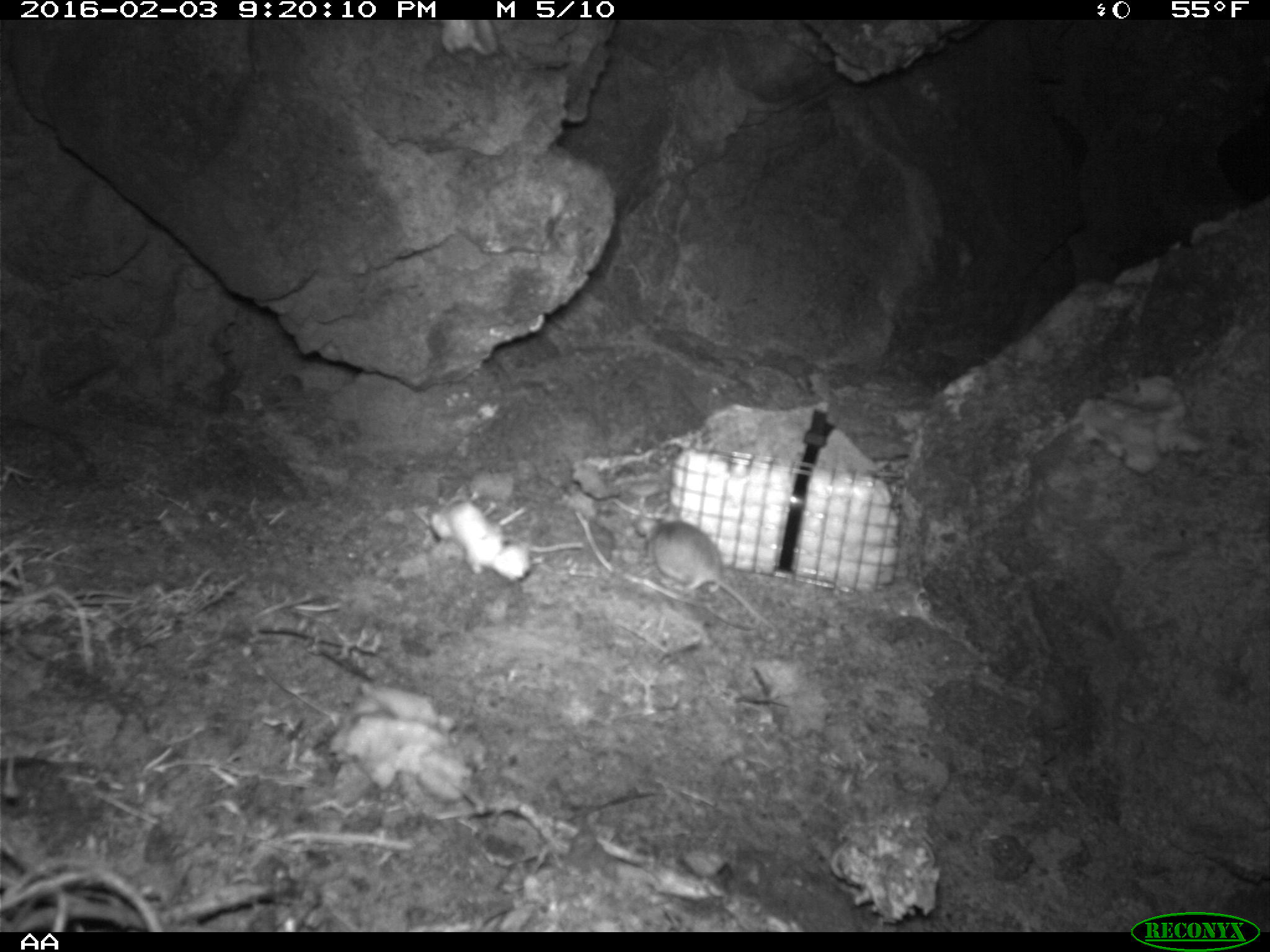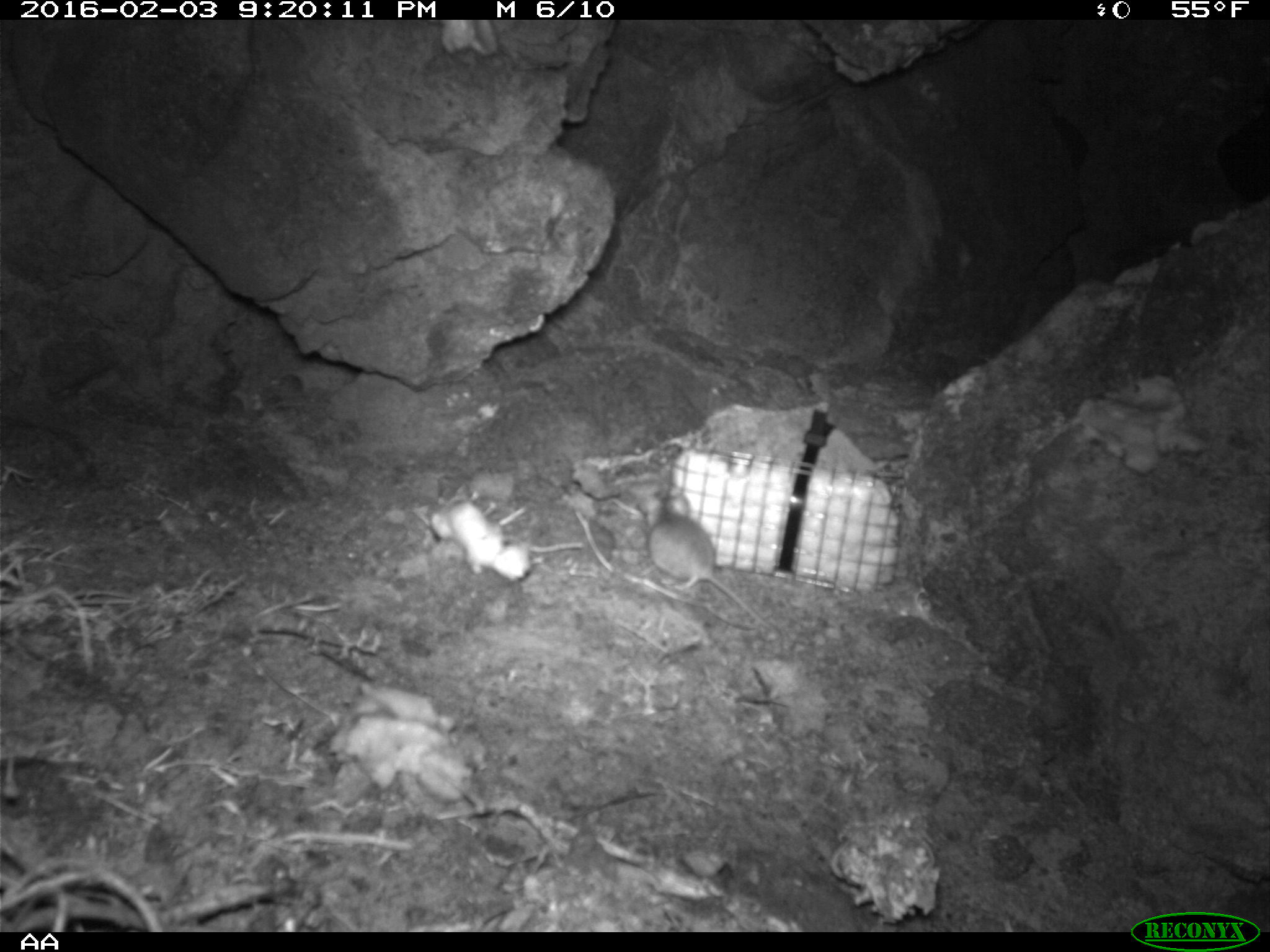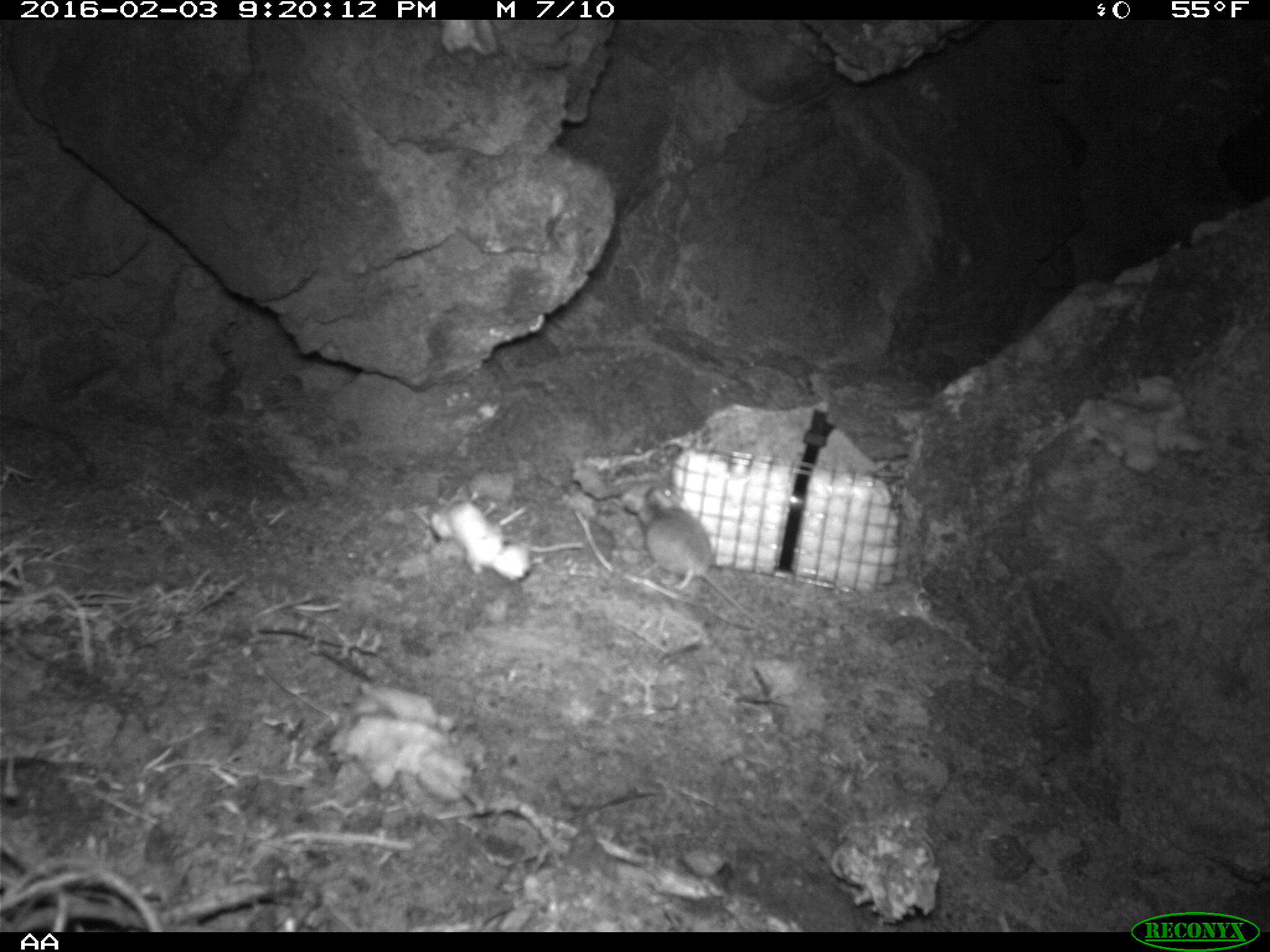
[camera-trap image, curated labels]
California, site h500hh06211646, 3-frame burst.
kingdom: Animalia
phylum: Chordata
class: Mammalia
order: Rodentia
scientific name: Rodentia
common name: rodent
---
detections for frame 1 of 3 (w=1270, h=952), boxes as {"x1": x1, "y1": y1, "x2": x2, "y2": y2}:
rodent: {"x1": 631, "y1": 501, "x2": 779, "y2": 639}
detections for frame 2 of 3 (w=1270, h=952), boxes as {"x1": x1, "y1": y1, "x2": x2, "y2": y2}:
rodent: {"x1": 644, "y1": 485, "x2": 784, "y2": 639}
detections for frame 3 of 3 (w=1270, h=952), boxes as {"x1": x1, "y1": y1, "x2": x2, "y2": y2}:
rodent: {"x1": 619, "y1": 486, "x2": 766, "y2": 628}